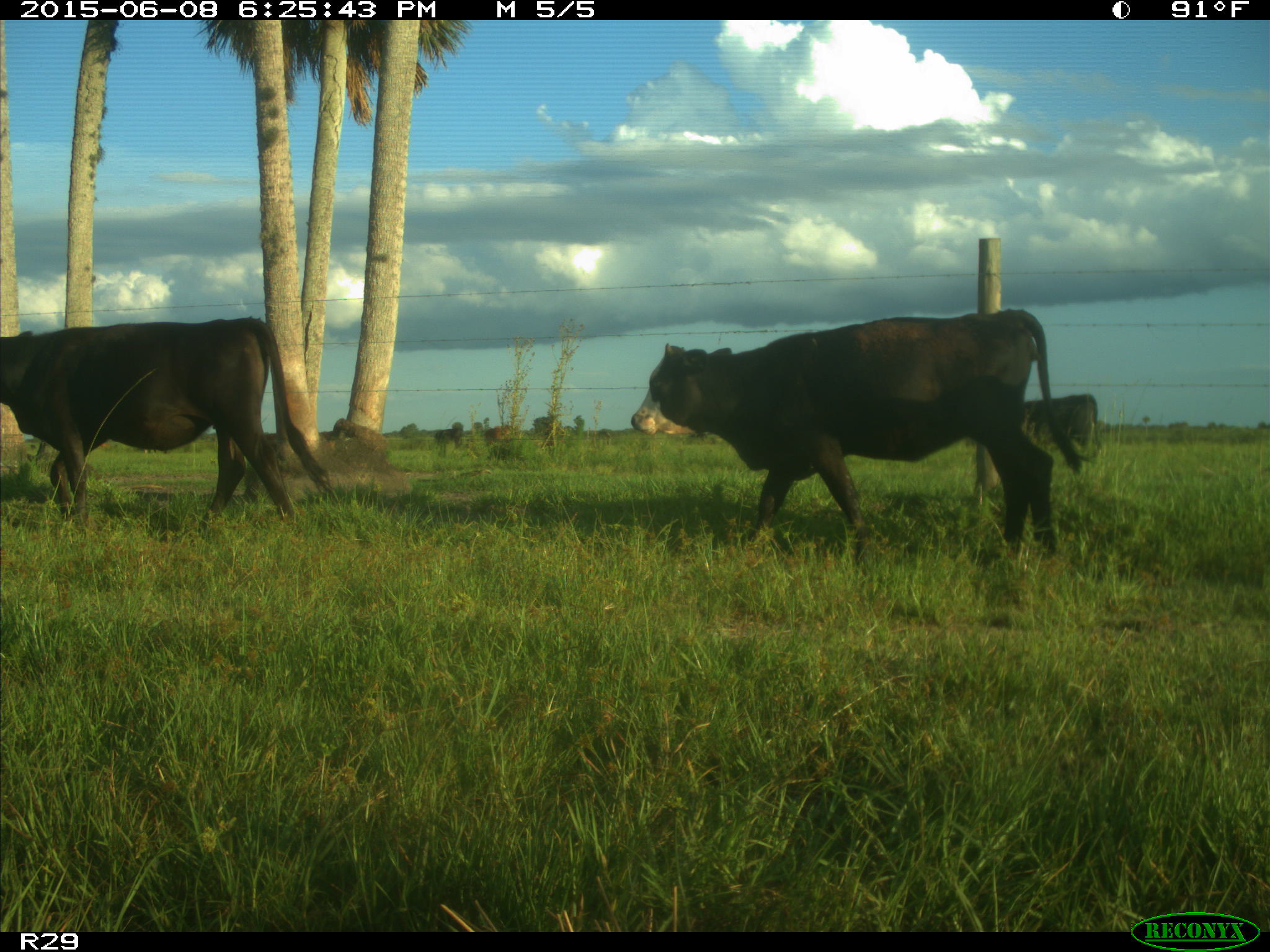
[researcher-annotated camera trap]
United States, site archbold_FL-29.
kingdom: Animalia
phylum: Chordata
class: Mammalia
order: Artiodactyla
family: Bovidae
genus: Bos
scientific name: Bos taurus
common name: domestic cow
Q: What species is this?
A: Bos taurus (domestic cow).